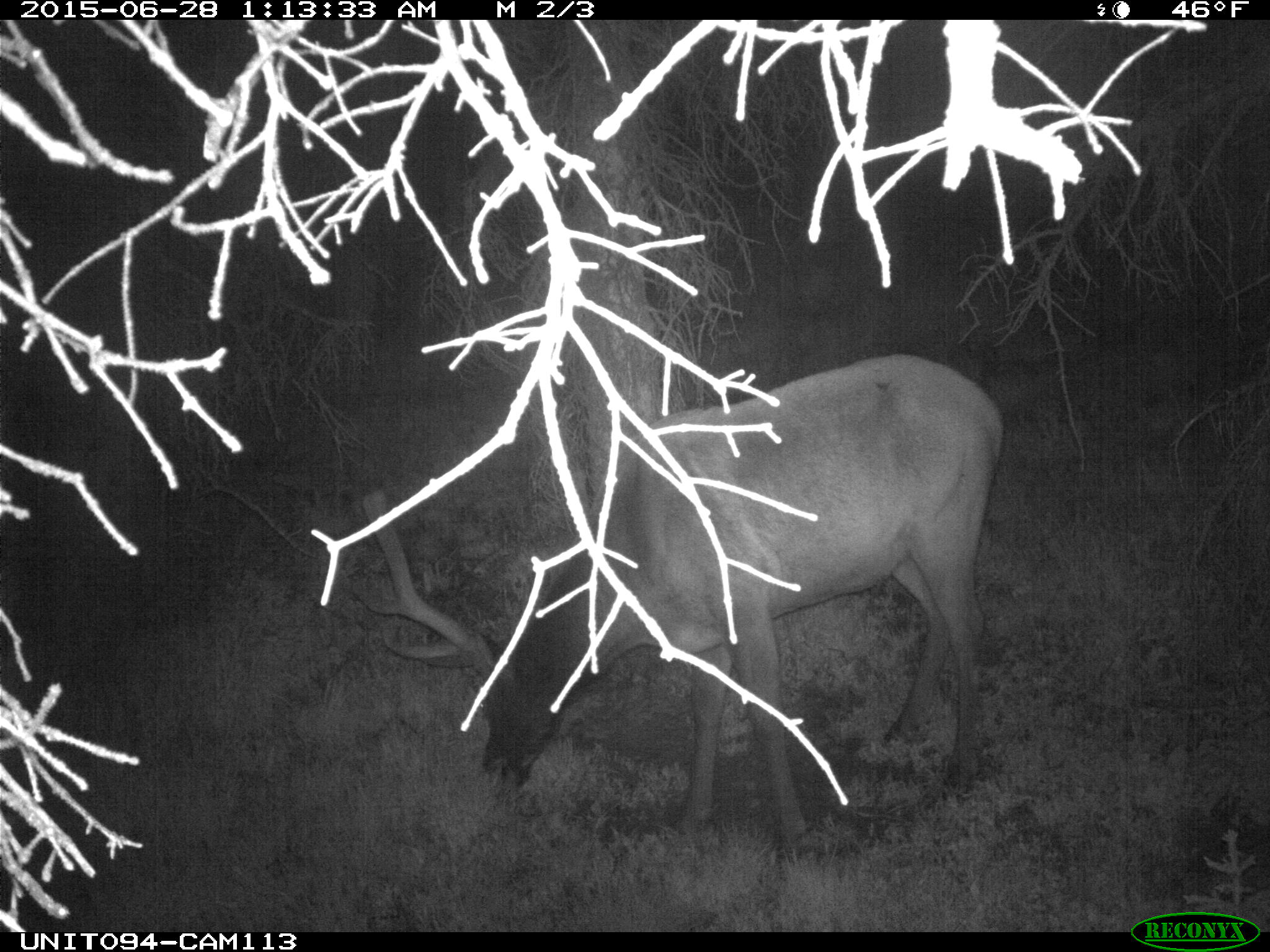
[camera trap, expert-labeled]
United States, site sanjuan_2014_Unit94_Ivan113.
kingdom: Animalia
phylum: Chordata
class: Mammalia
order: Artiodactyla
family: Cervidae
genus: Cervus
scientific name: Cervus elaphus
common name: red deer